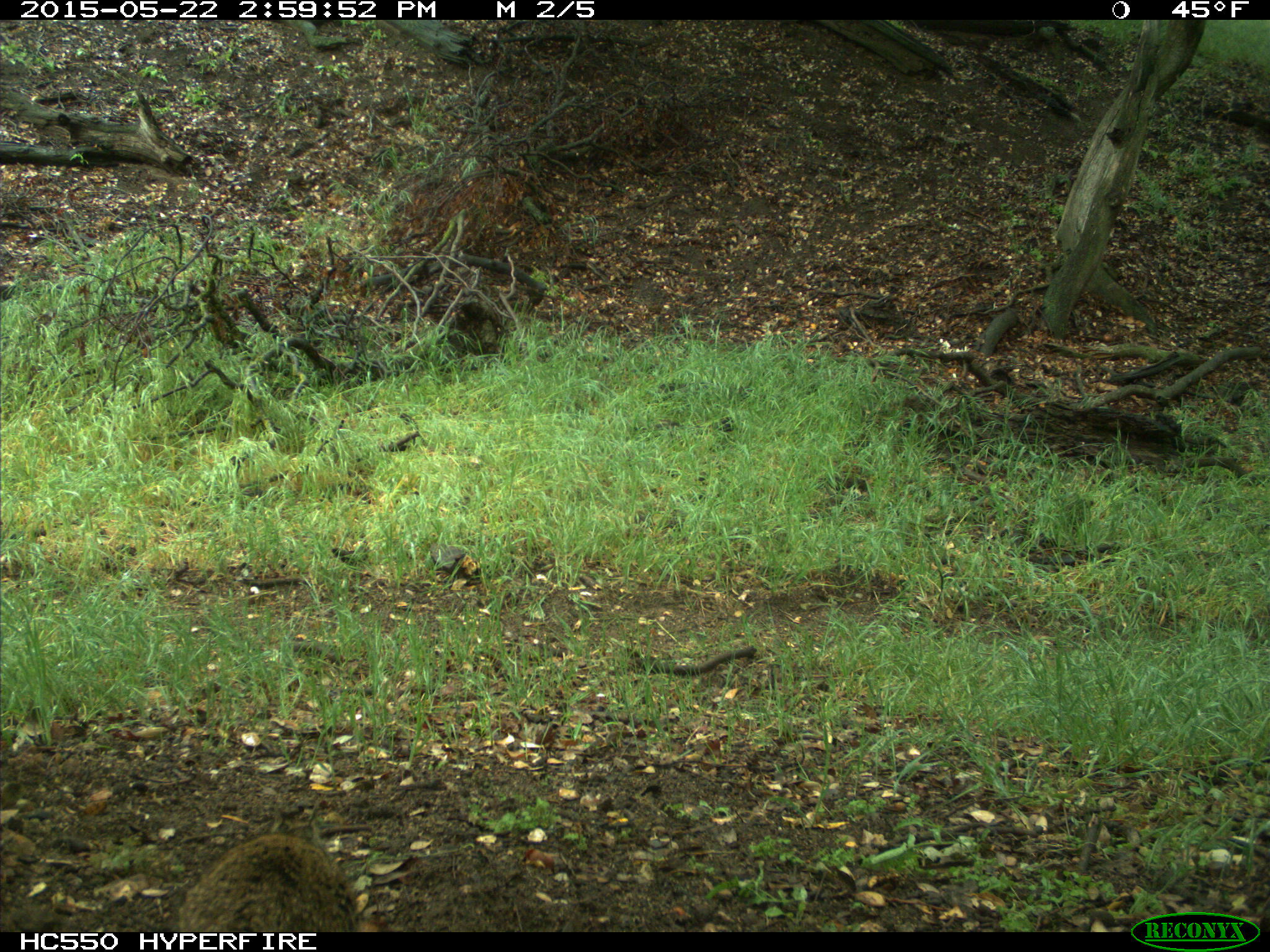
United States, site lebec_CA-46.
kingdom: Animalia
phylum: Chordata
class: Mammalia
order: Rodentia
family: Sciuridae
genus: Otospermophilus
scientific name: Otospermophilus beecheyi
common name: california ground squirrel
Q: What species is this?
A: Otospermophilus beecheyi (california ground squirrel).